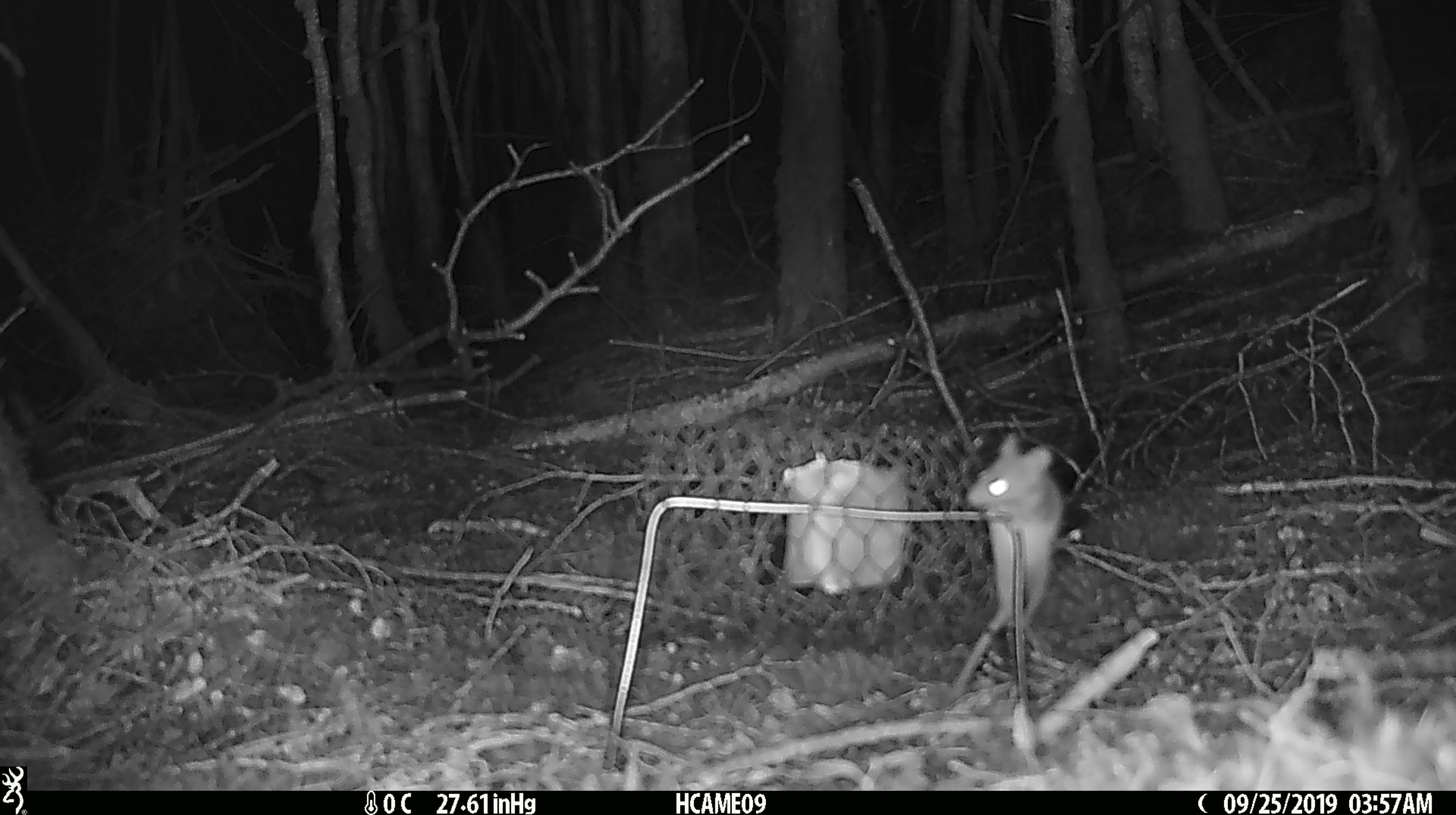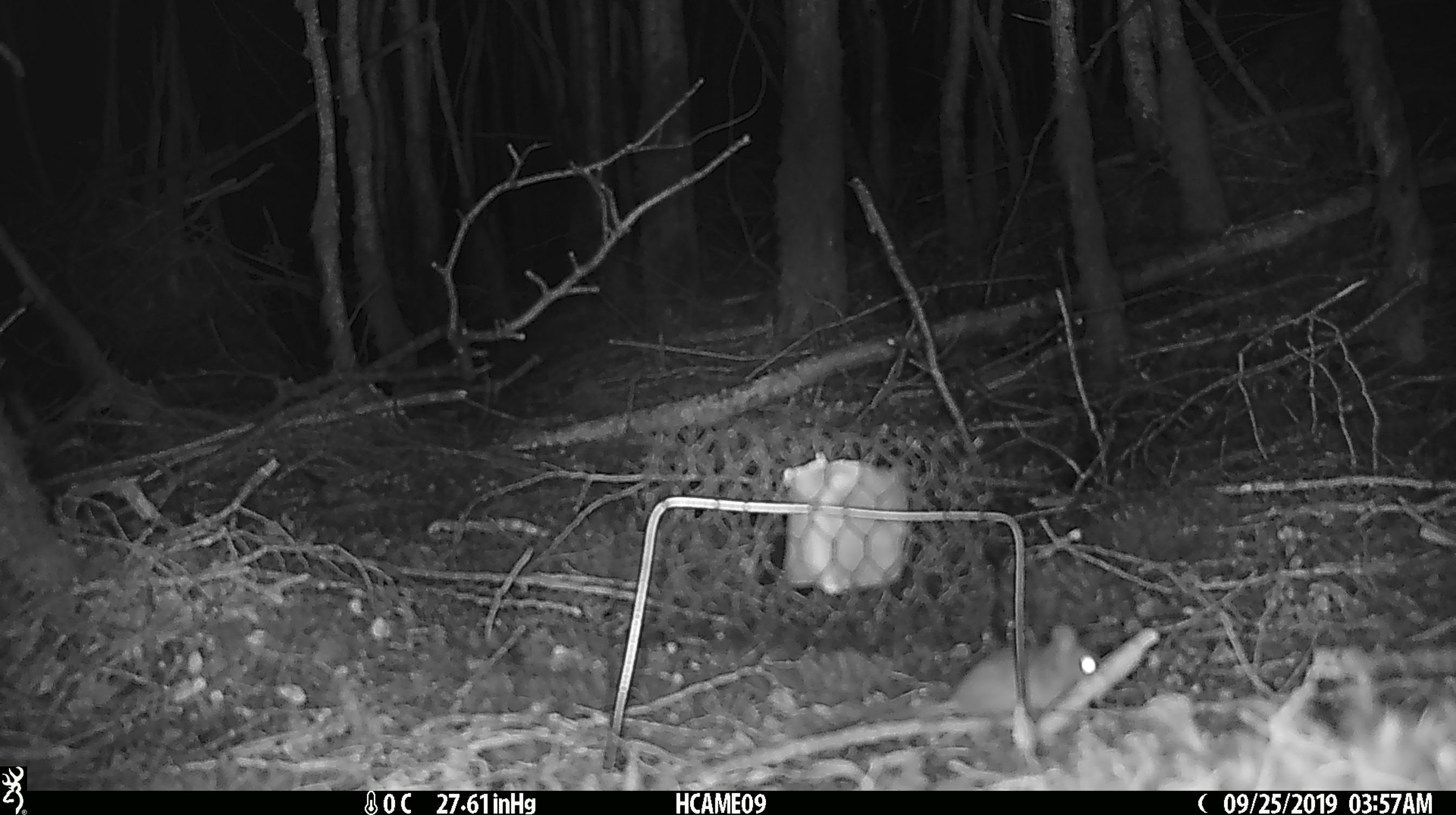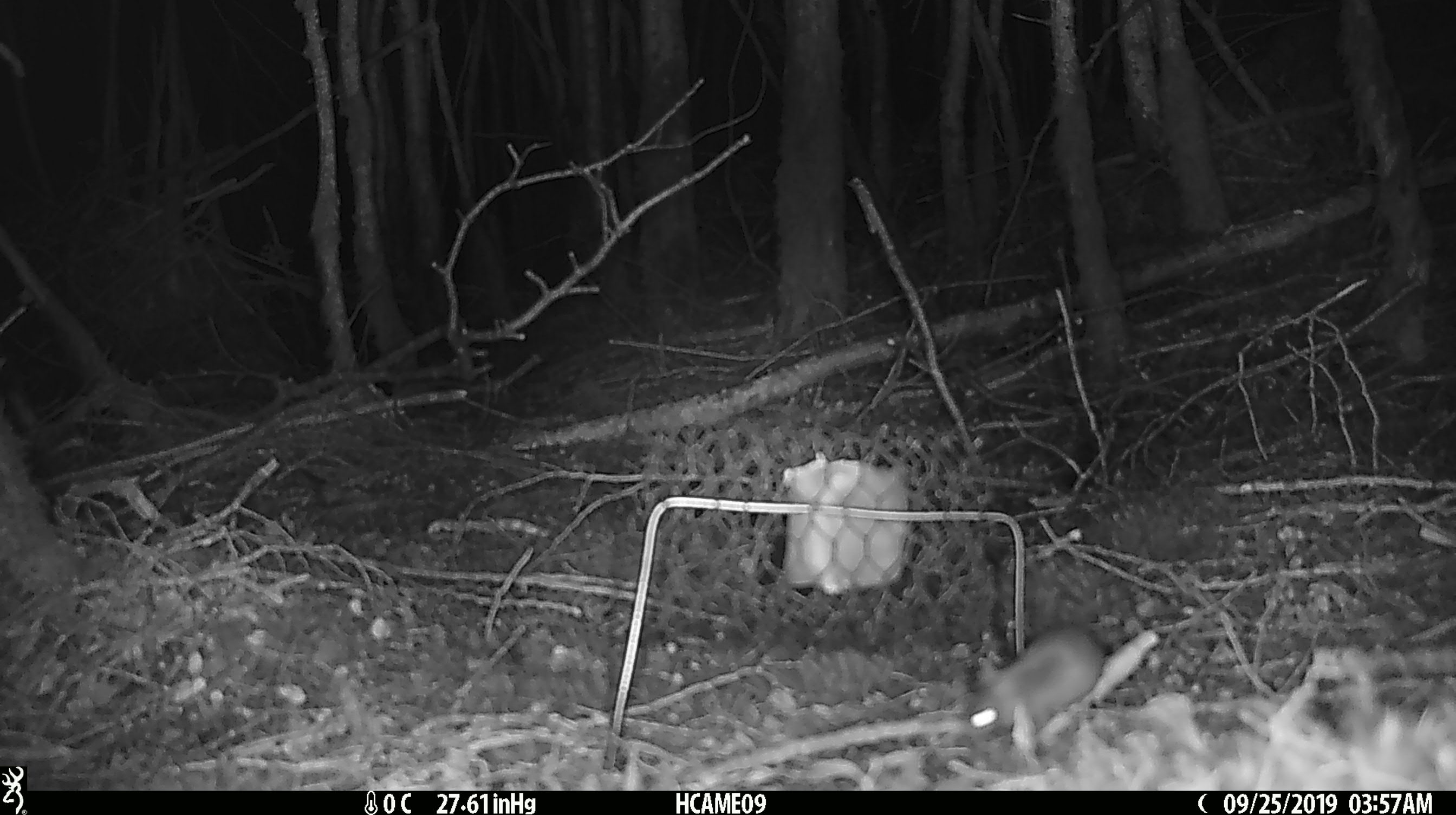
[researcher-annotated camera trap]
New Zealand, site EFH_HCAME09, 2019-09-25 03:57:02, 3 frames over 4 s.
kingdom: Animalia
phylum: Chordata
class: Mammalia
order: Rodentia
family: Muridae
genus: Mus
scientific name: Mus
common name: mouse